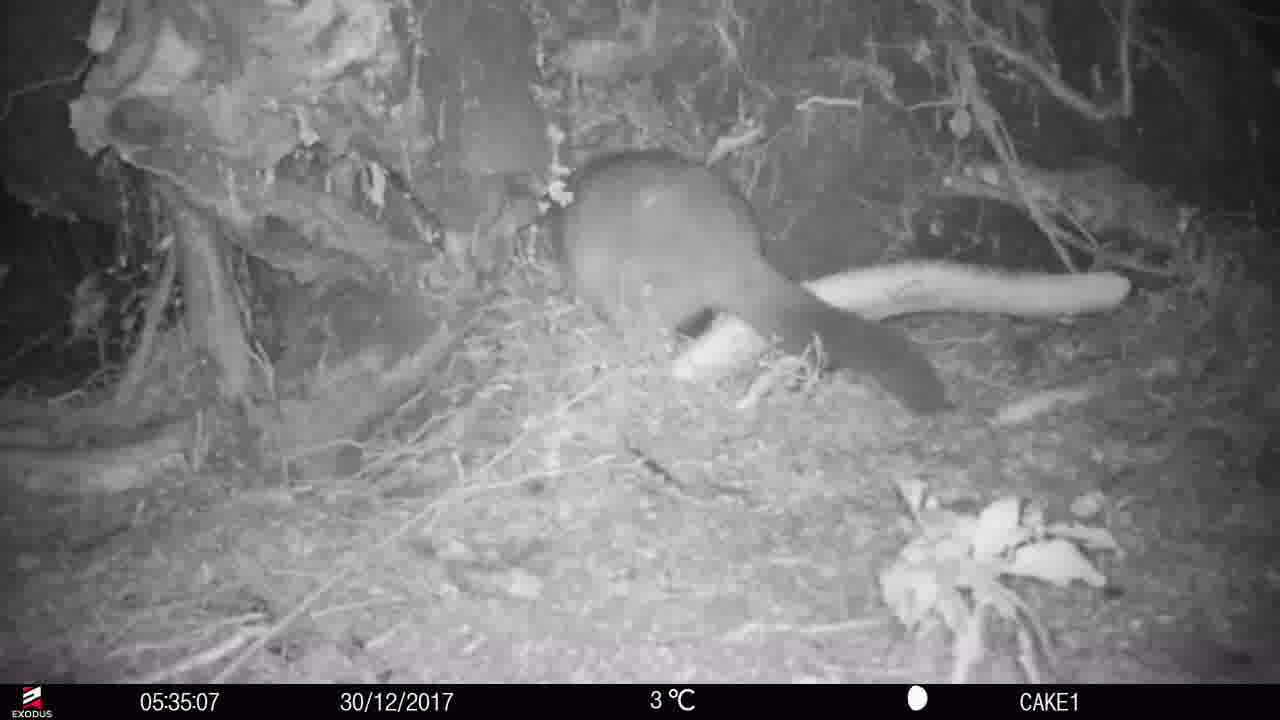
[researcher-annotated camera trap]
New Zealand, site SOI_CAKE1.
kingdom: Animalia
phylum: Chordata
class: Mammalia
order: Diprotodontia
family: Phalangeridae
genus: Trichosurus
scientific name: Trichosurus vulpecula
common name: common brushtail possum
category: possum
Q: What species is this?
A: Possum (common brushtail possum) (Trichosurus vulpecula).